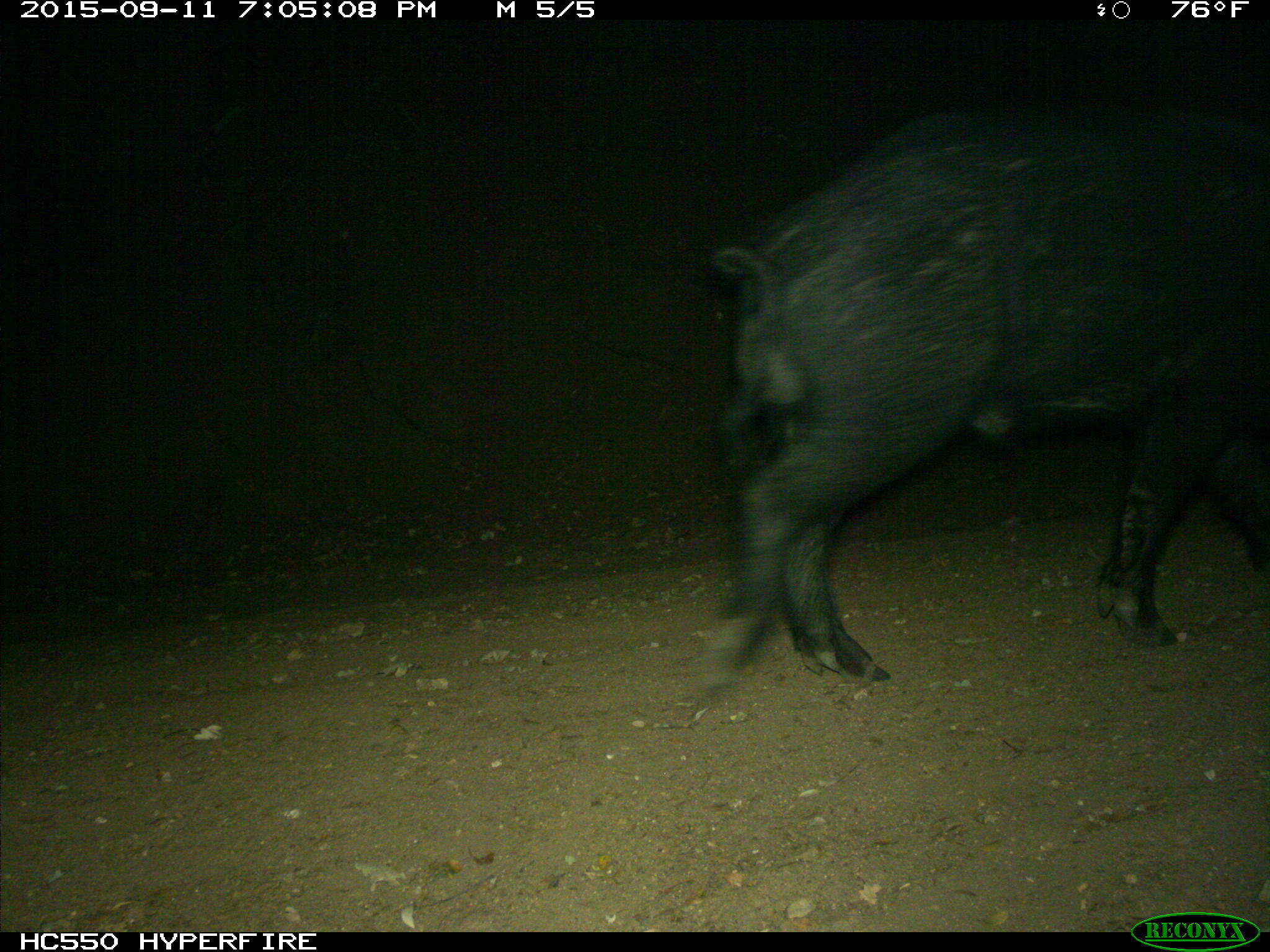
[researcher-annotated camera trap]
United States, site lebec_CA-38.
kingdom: Animalia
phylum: Chordata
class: Mammalia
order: Artiodactyla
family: Suidae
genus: Sus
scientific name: Sus scrofa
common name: wild boar